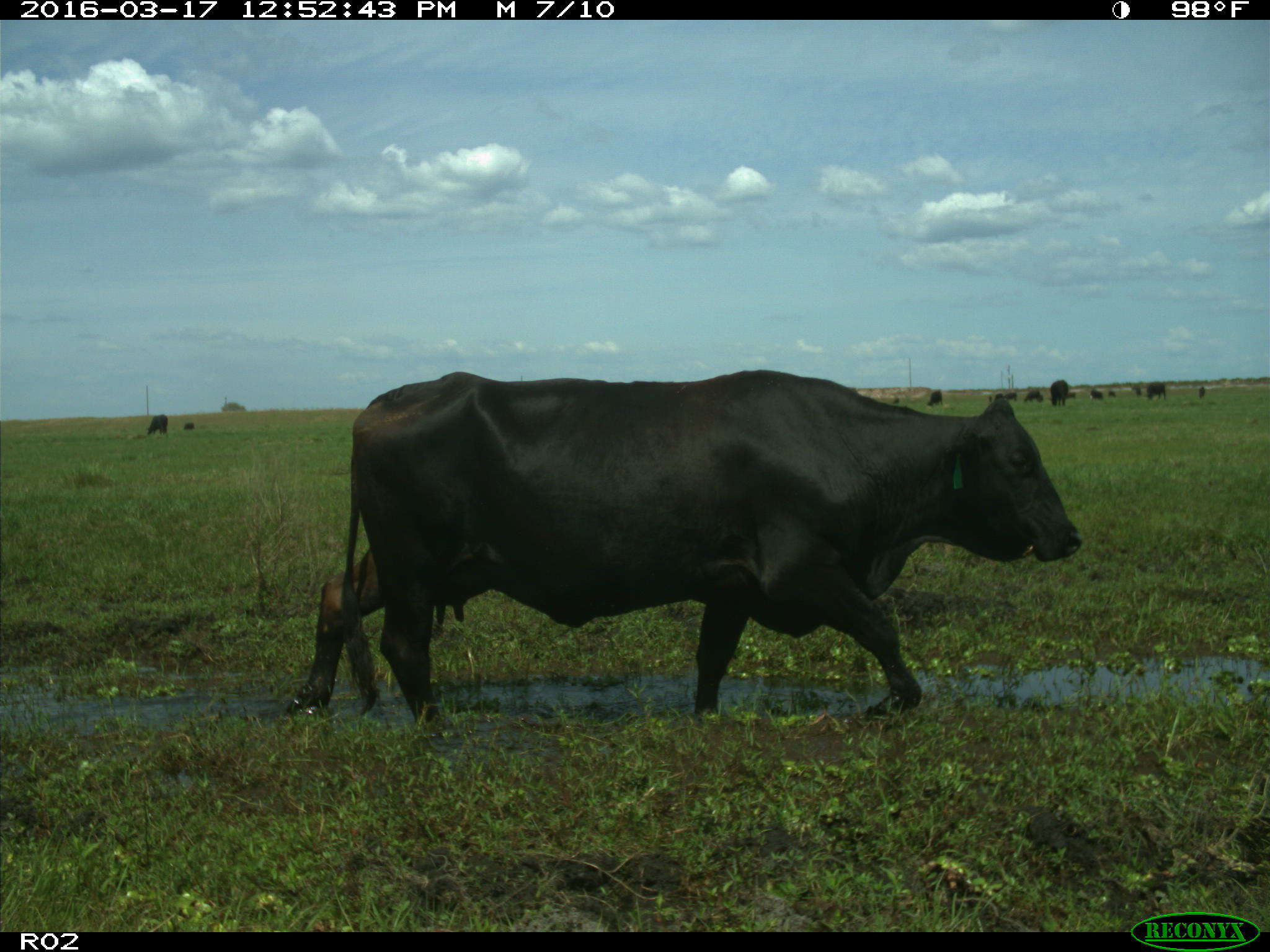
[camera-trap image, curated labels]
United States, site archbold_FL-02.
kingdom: Animalia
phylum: Chordata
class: Mammalia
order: Artiodactyla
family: Bovidae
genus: Bos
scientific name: Bos taurus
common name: domestic cow